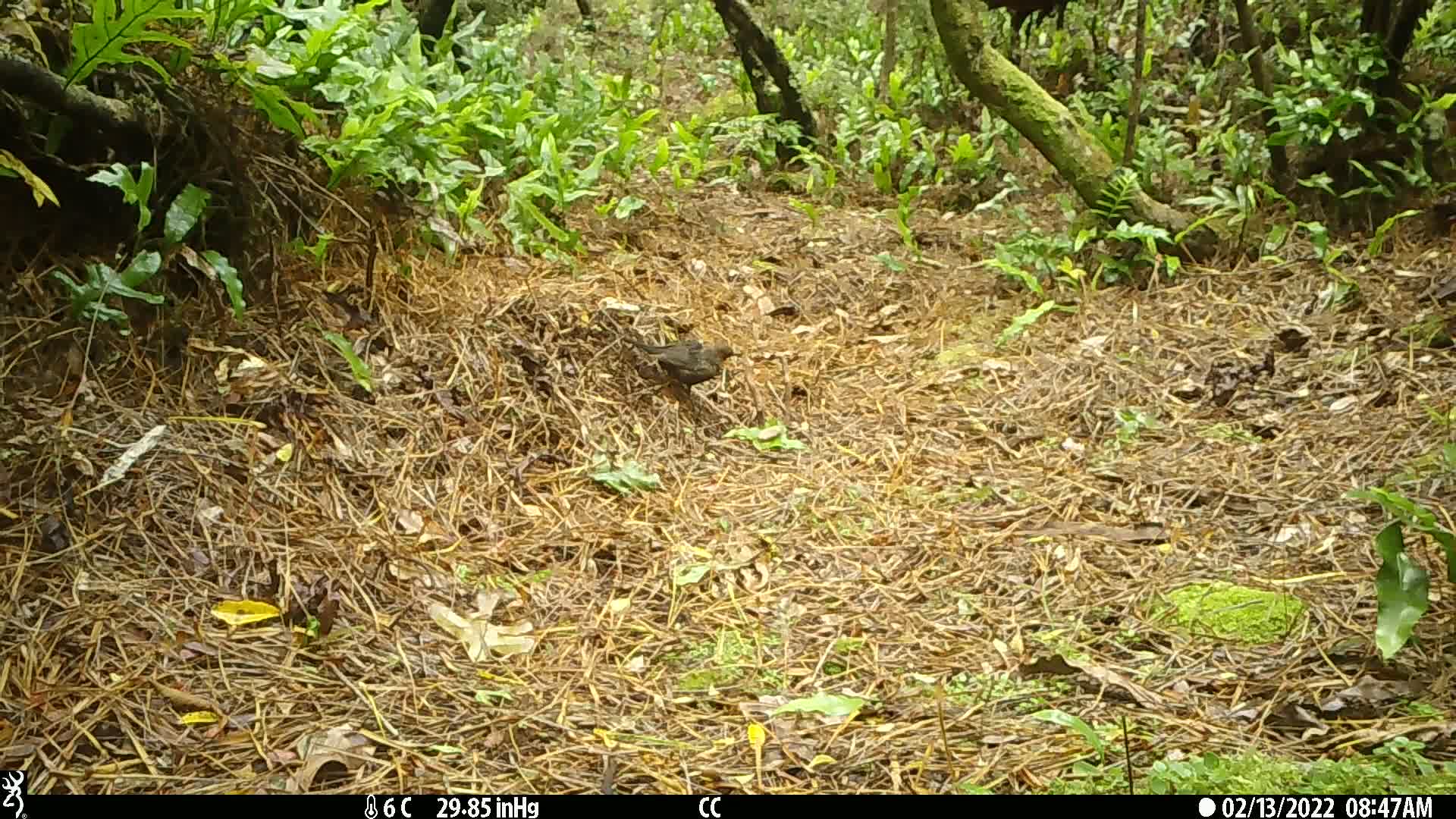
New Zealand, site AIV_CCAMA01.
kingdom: Animalia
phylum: Chordata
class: Aves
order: Passeriformes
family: Turdidae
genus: Turdus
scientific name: Turdus merula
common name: eurasian blackbird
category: blackbird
Blackbird (eurasian blackbird) (Turdus merula).